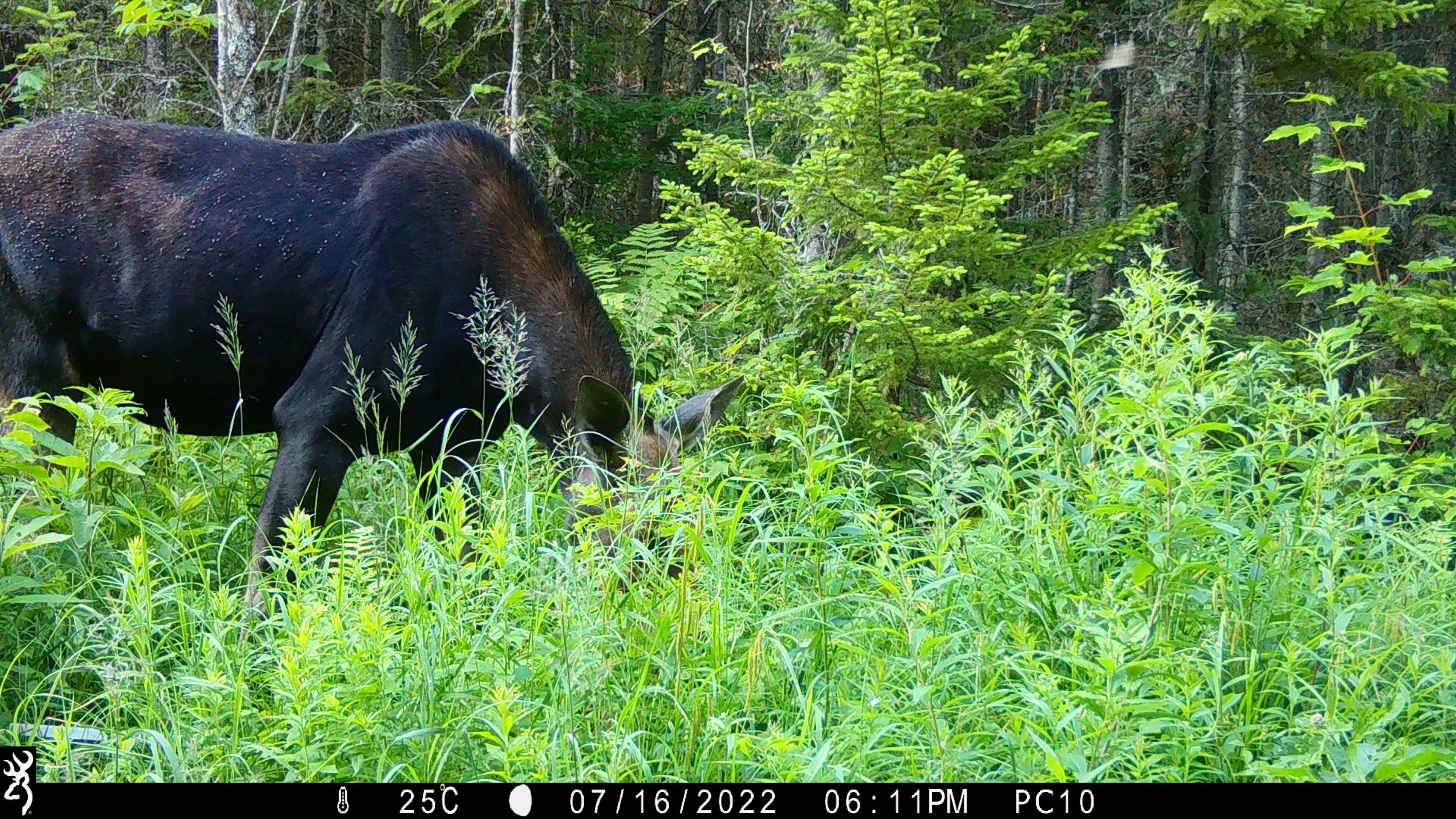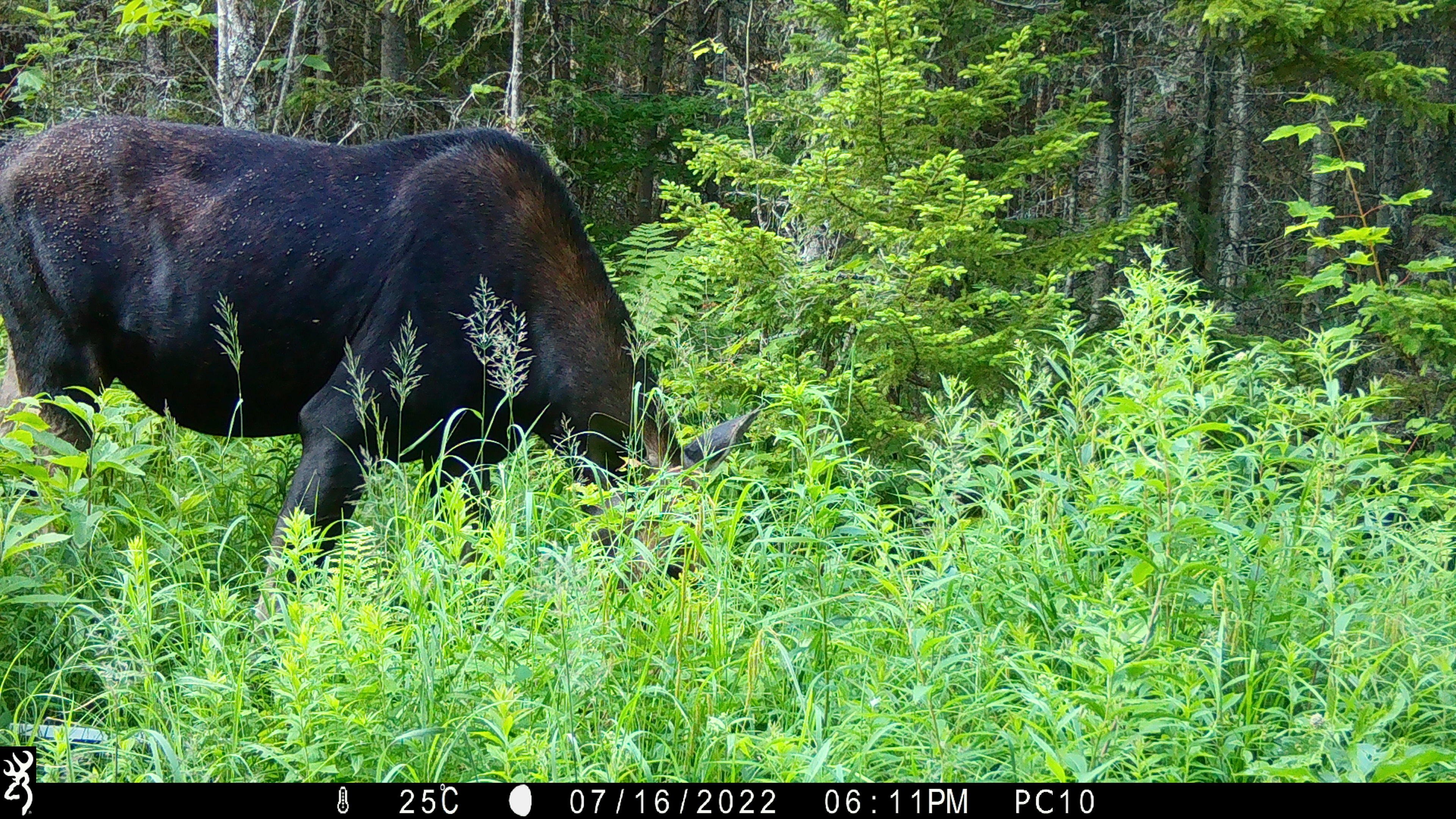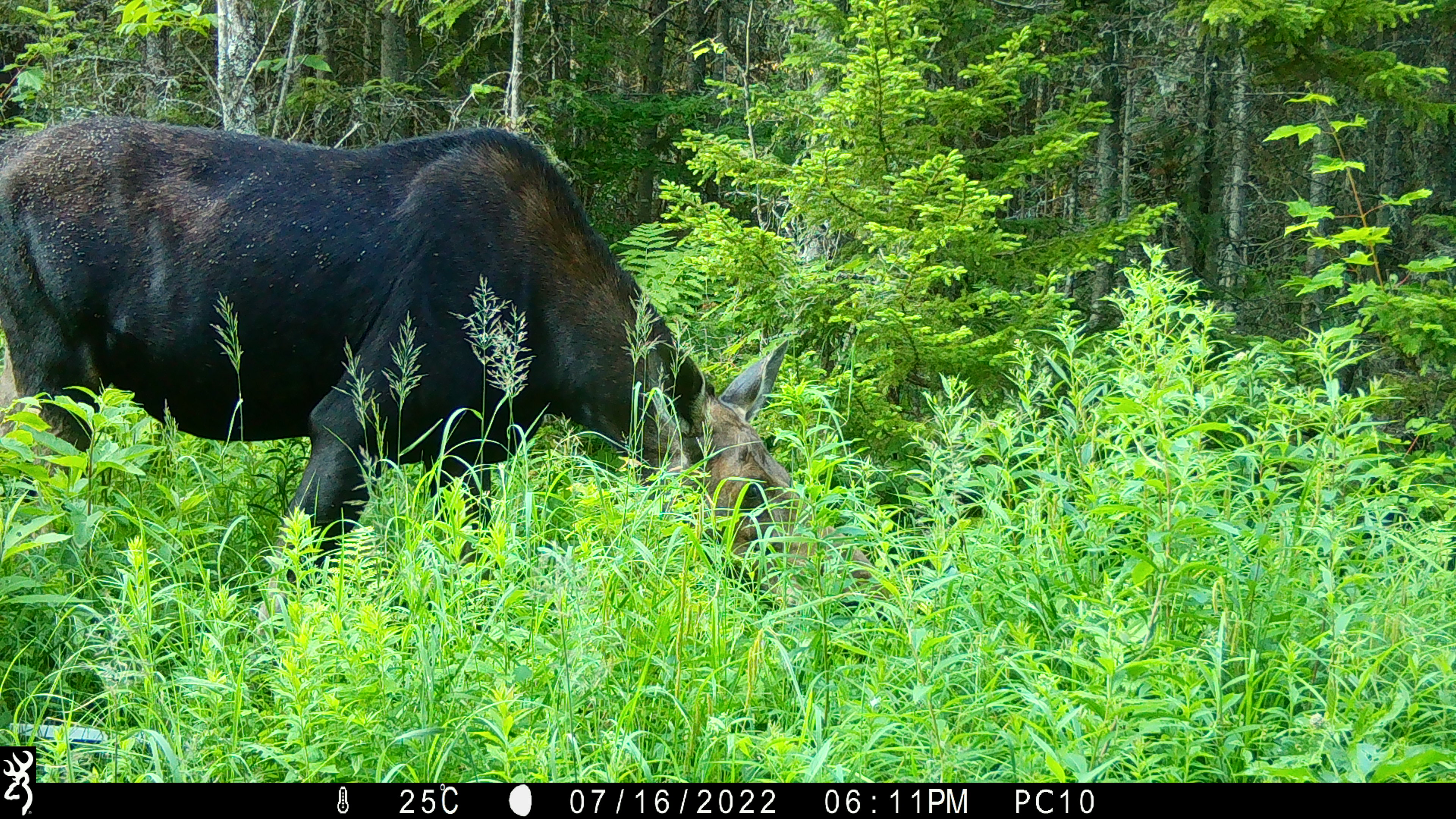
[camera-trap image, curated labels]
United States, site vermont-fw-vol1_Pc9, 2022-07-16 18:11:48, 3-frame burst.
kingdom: Animalia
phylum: Chordata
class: Mammalia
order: Artiodactyla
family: Cervidae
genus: Alces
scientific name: Alces alces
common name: moose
Moose (Alces alces).